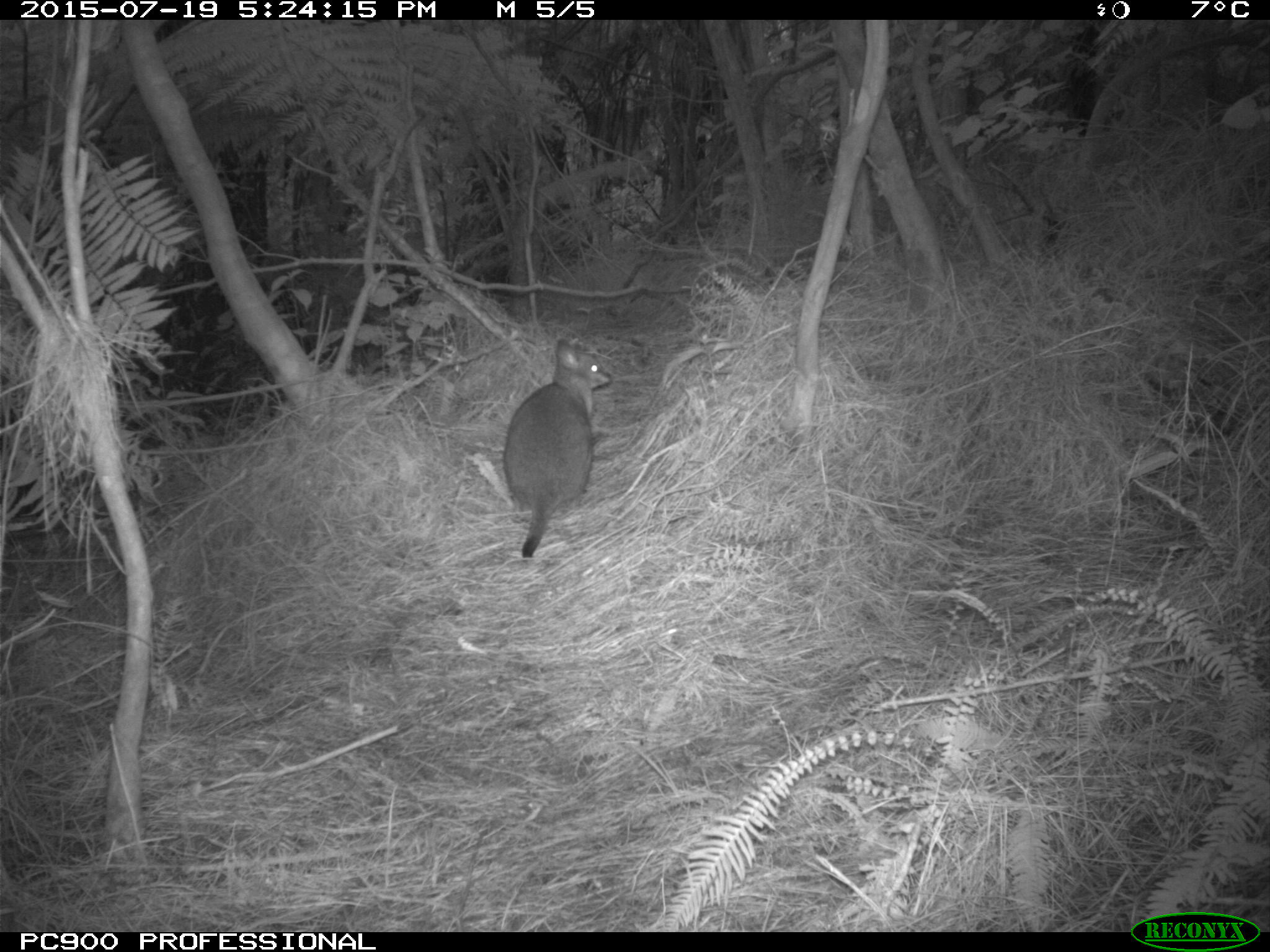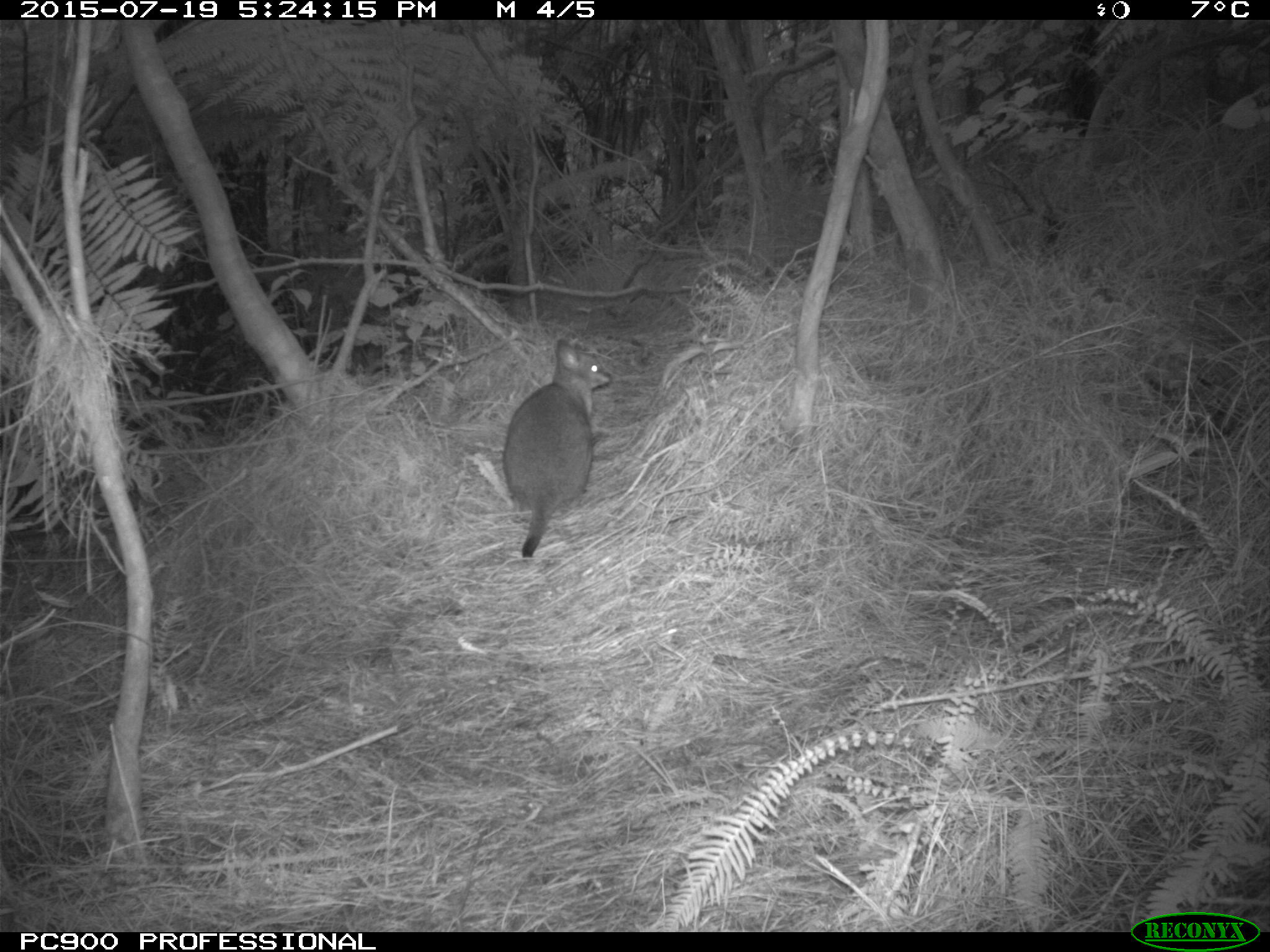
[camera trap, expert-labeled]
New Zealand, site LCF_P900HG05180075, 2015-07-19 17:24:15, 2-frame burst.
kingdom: Animalia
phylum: Chordata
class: Mammalia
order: Diprotodontia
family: Macropodidae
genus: Notamacropus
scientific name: Notamacropus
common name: wallaby